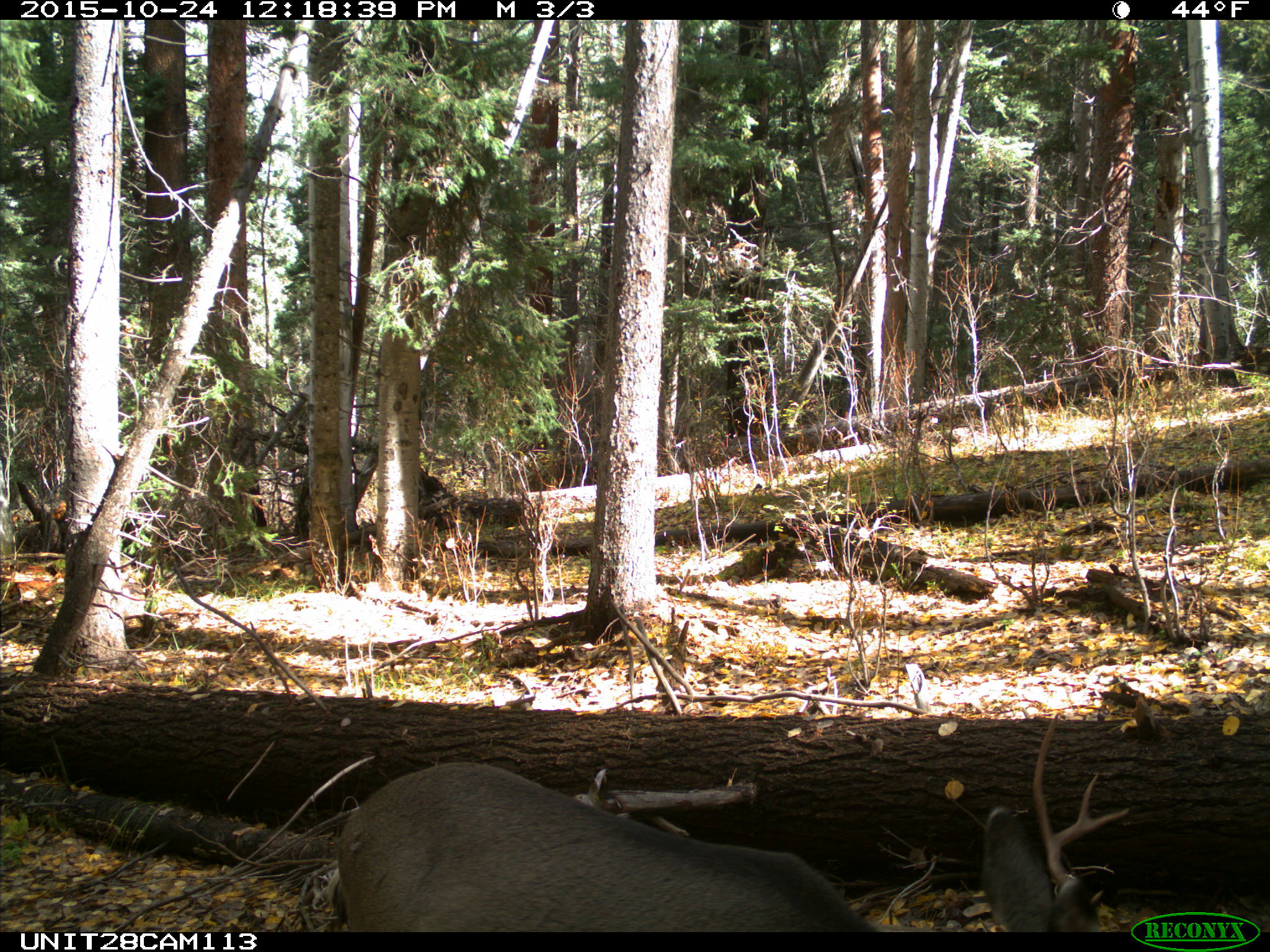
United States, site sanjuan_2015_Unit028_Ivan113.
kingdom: Animalia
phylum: Chordata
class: Mammalia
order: Artiodactyla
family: Cervidae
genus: Odocoileus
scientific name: Odocoileus hemionus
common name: mule deer